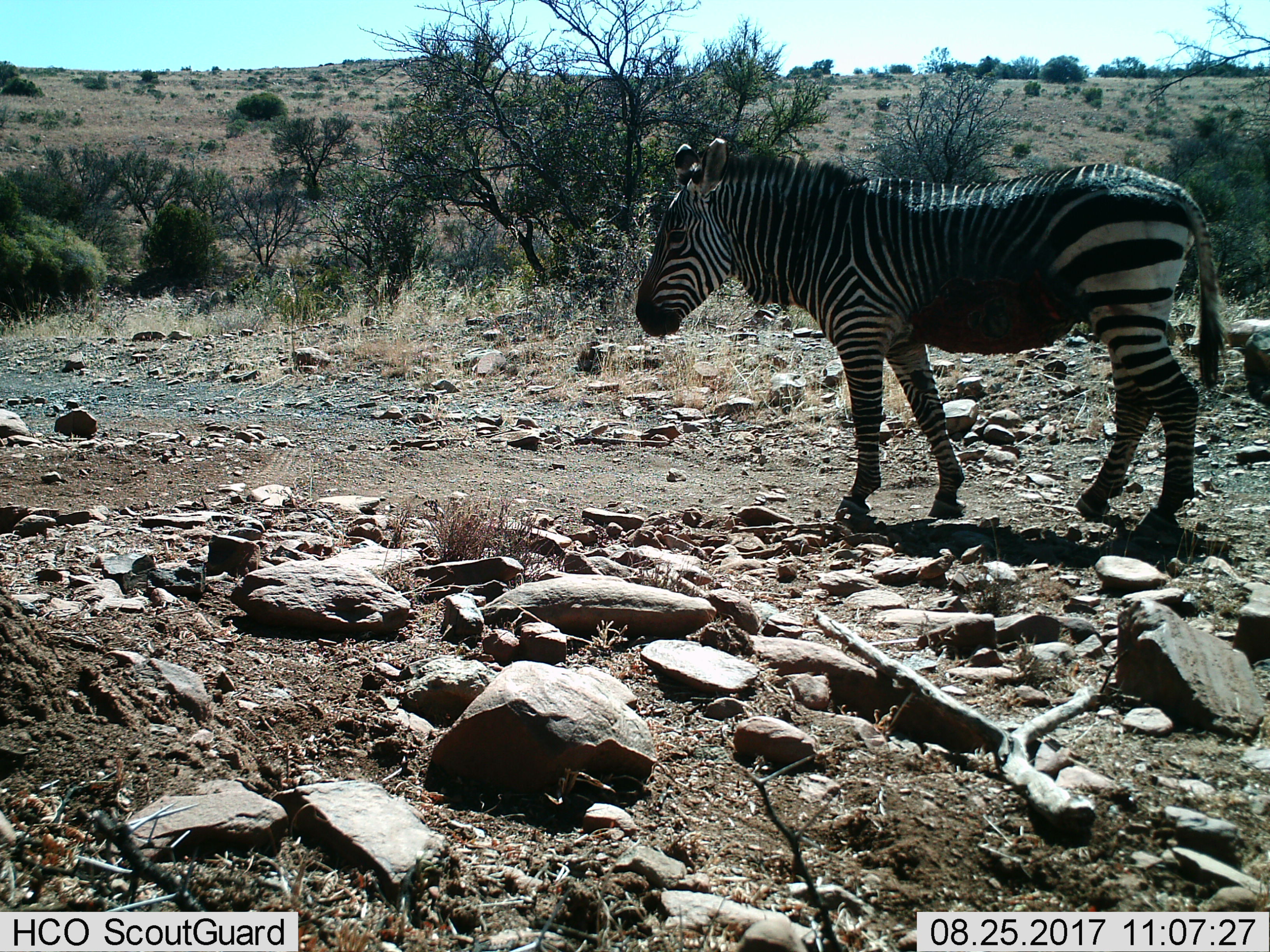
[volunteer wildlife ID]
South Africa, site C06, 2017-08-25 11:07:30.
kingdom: Animalia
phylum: Chordata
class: Mammalia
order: Perissodactyla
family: Equidae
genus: Equus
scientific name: Equus zebra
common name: mountain zebra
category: zebramountain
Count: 1.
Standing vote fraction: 44%.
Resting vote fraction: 0%.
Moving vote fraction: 56%.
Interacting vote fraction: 0%.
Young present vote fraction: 0%.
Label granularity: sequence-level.